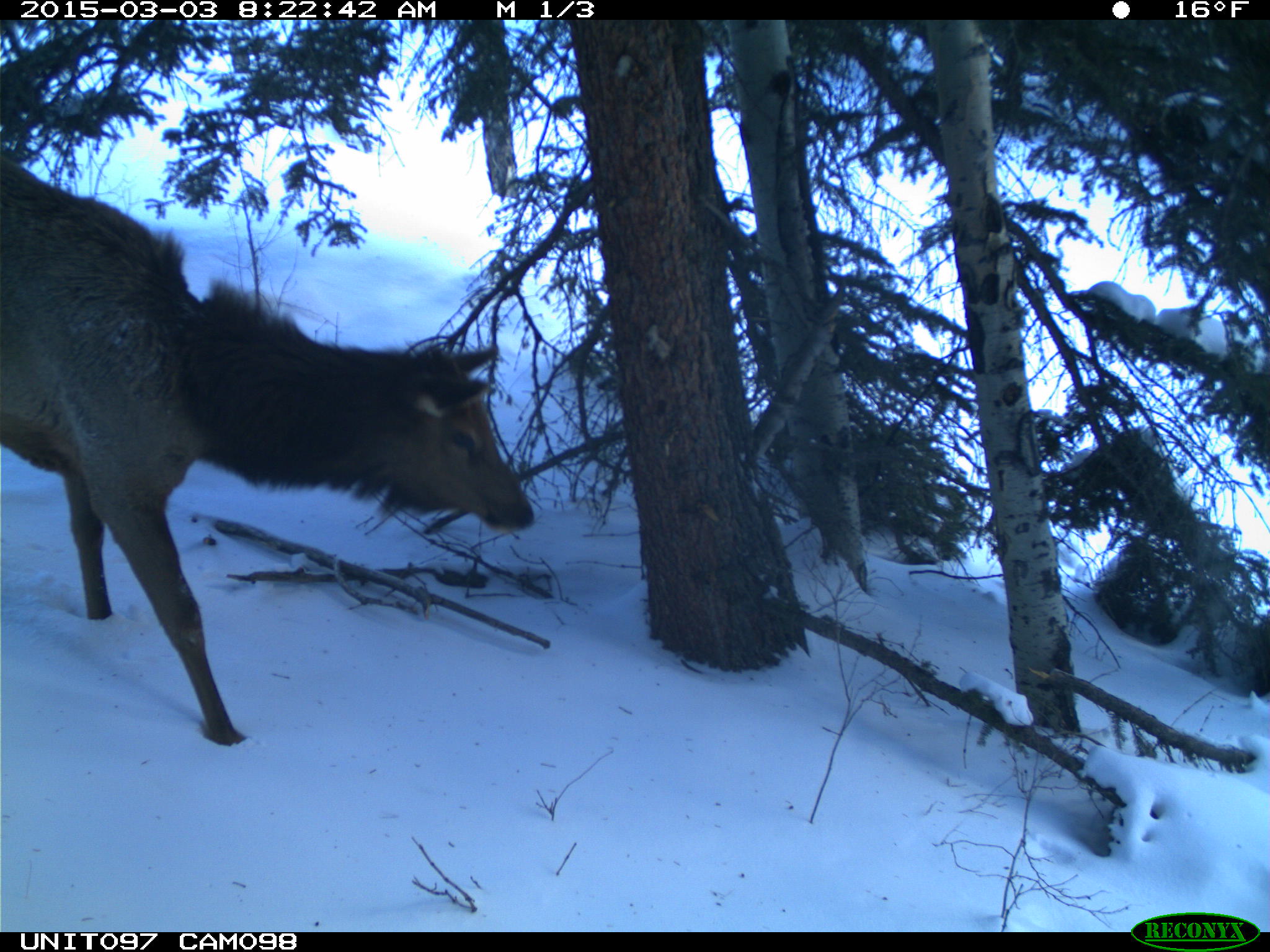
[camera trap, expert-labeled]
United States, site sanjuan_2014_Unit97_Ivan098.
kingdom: Animalia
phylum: Chordata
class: Mammalia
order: Artiodactyla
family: Cervidae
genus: Cervus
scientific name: Cervus elaphus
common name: red deer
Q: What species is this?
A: Cervus elaphus (red deer).